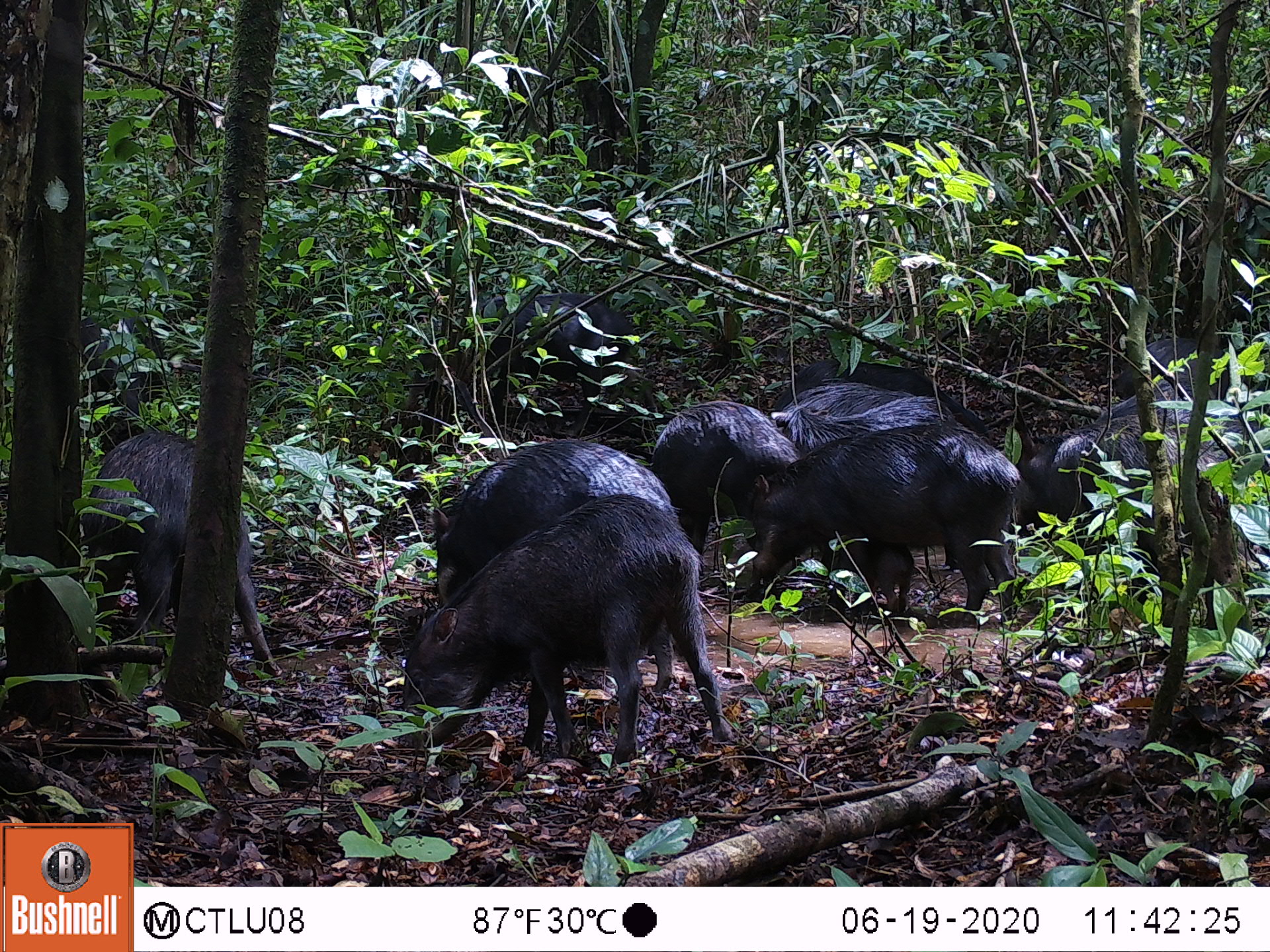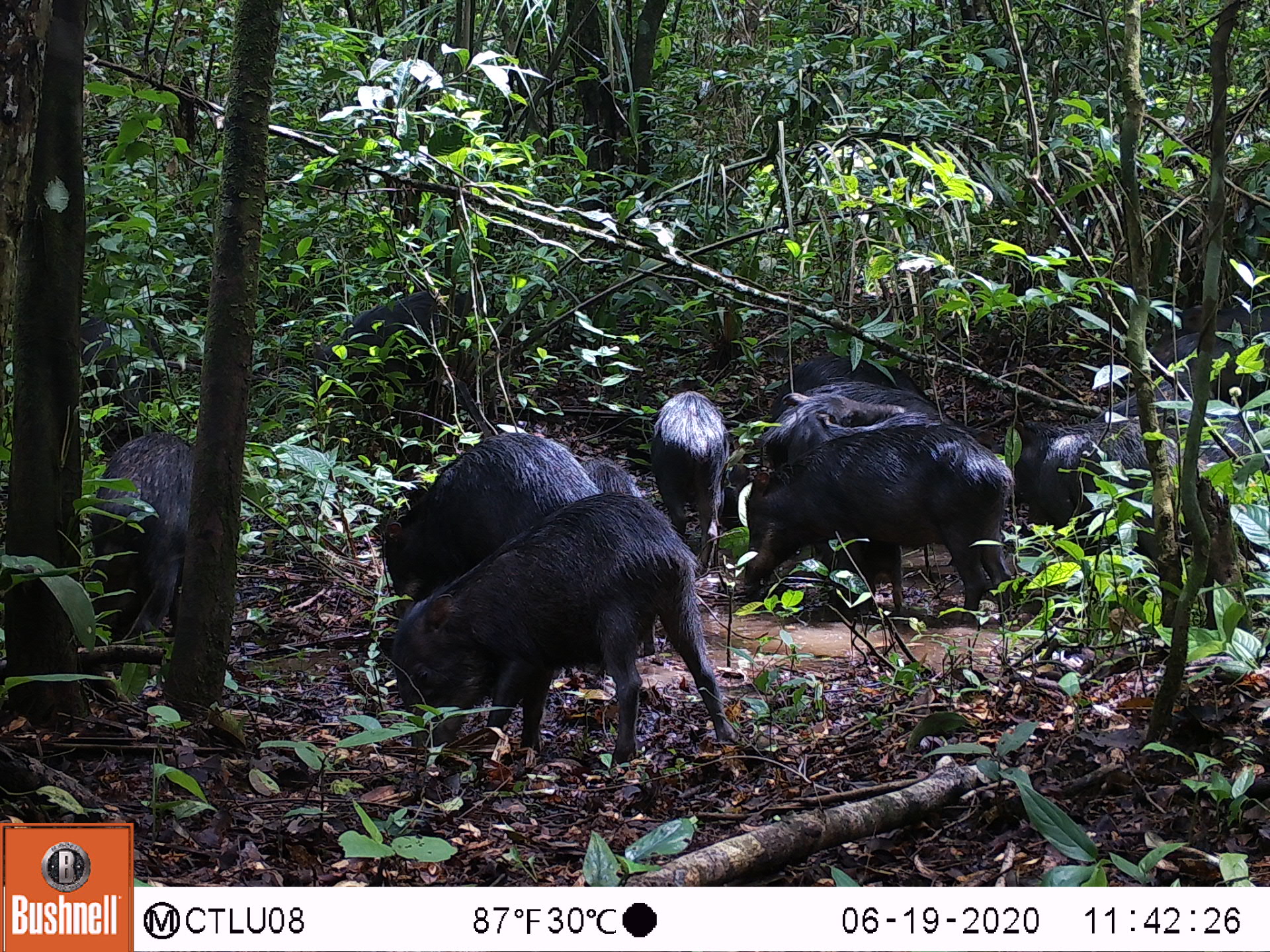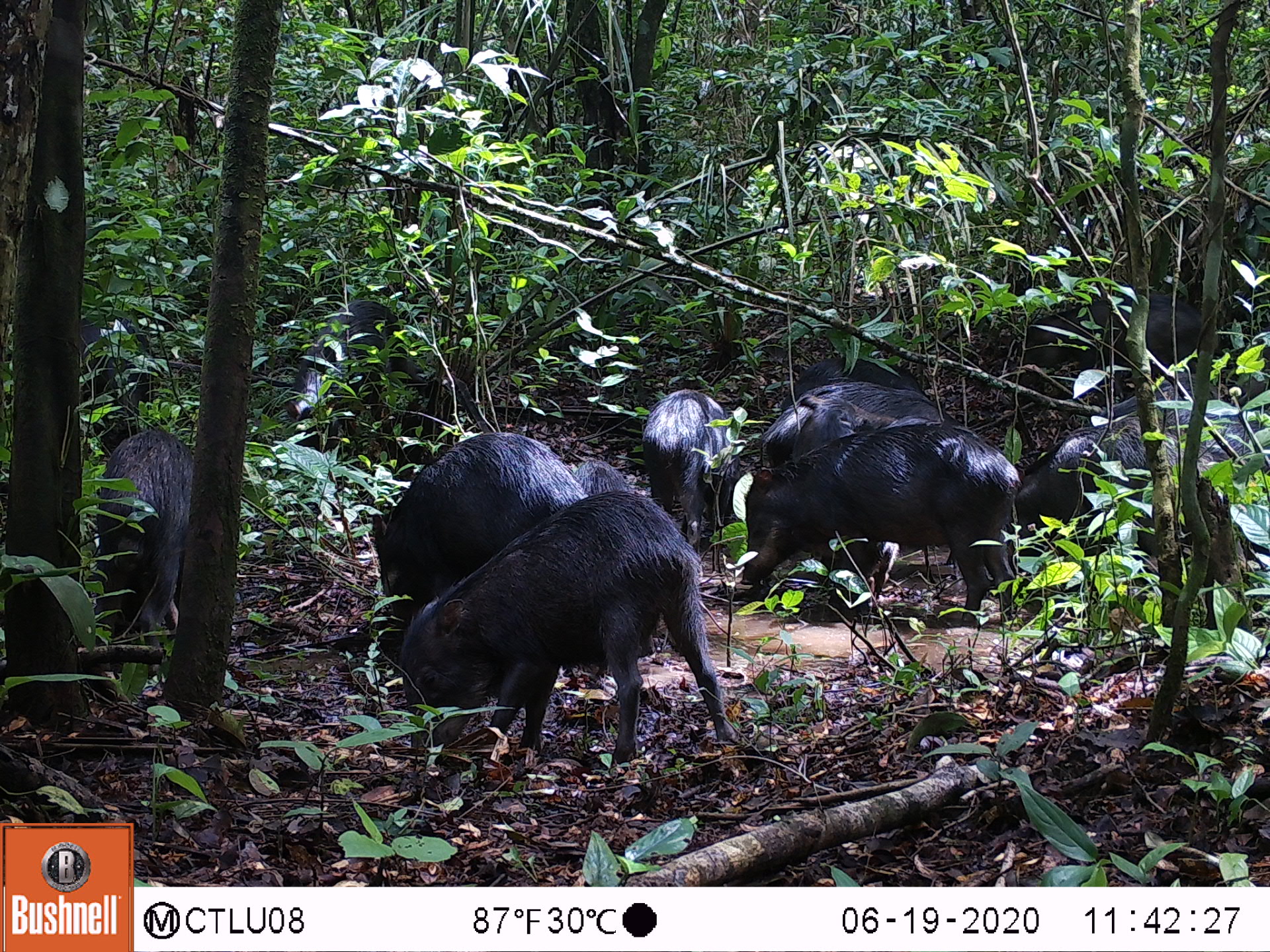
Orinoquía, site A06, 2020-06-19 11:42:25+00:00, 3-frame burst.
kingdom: Animalia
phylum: Chordata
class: Mammalia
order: Artiodactyla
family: Tayassuidae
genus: Tayassu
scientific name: Tayassu pecari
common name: white-lipped peccary